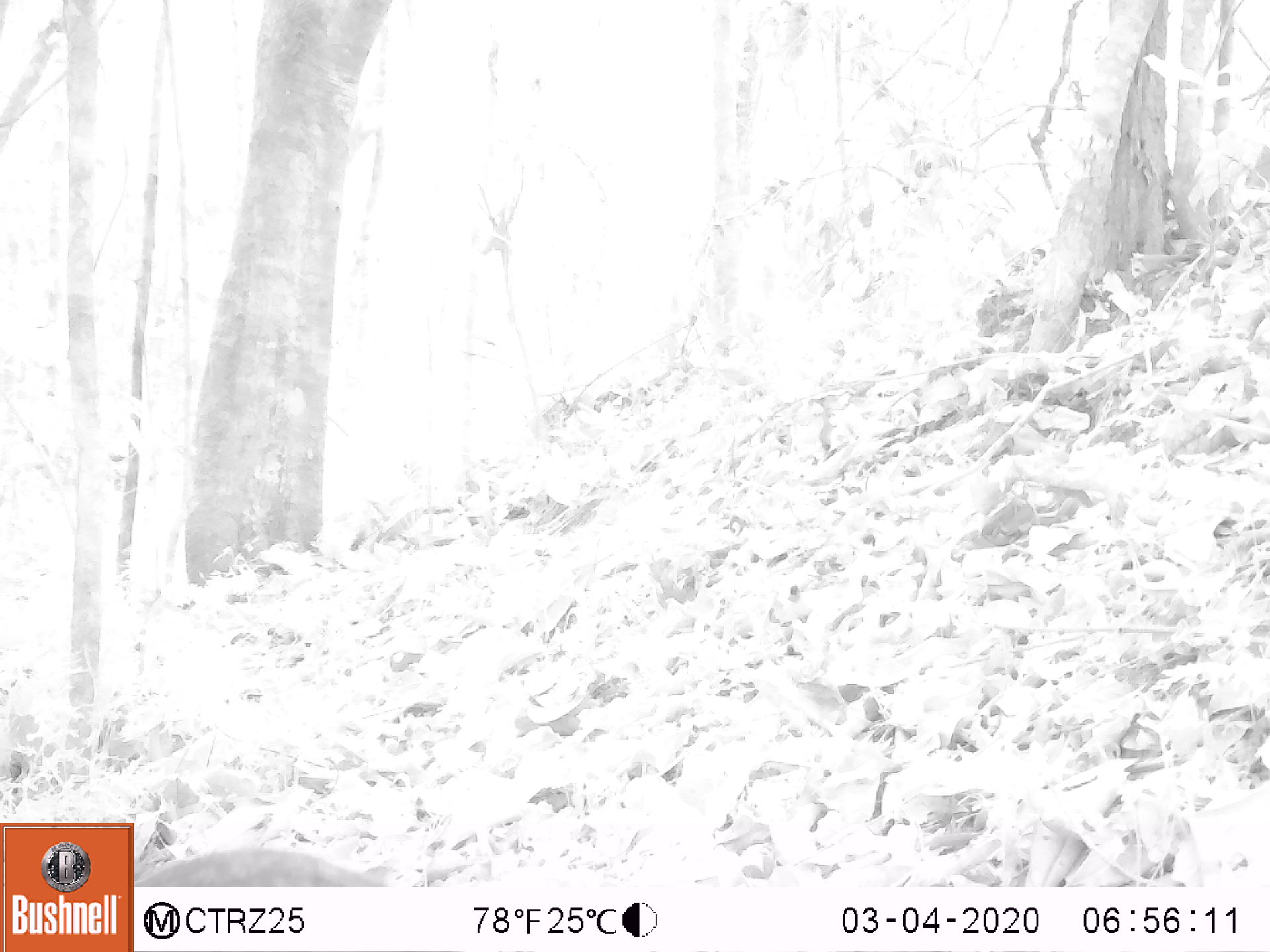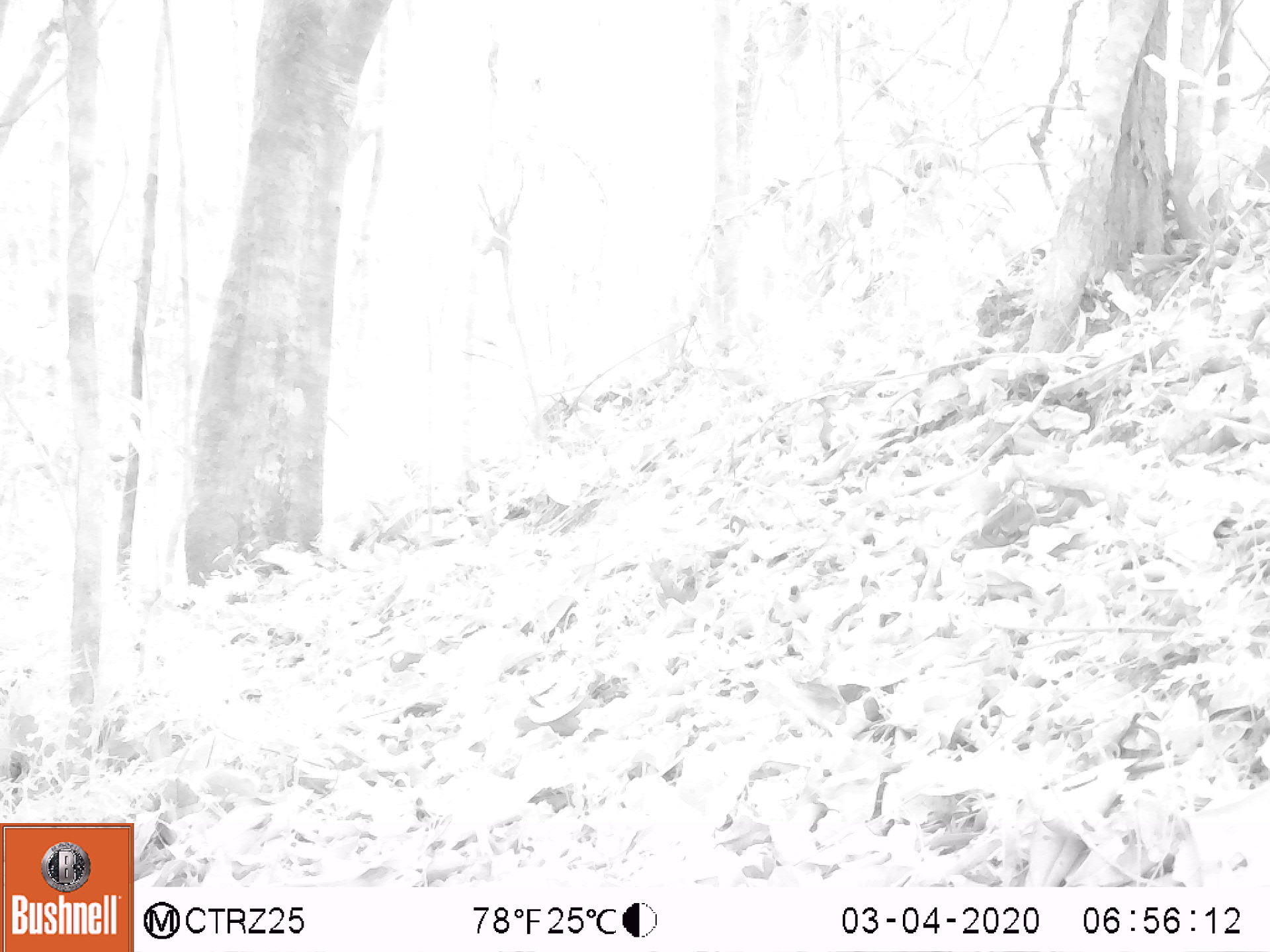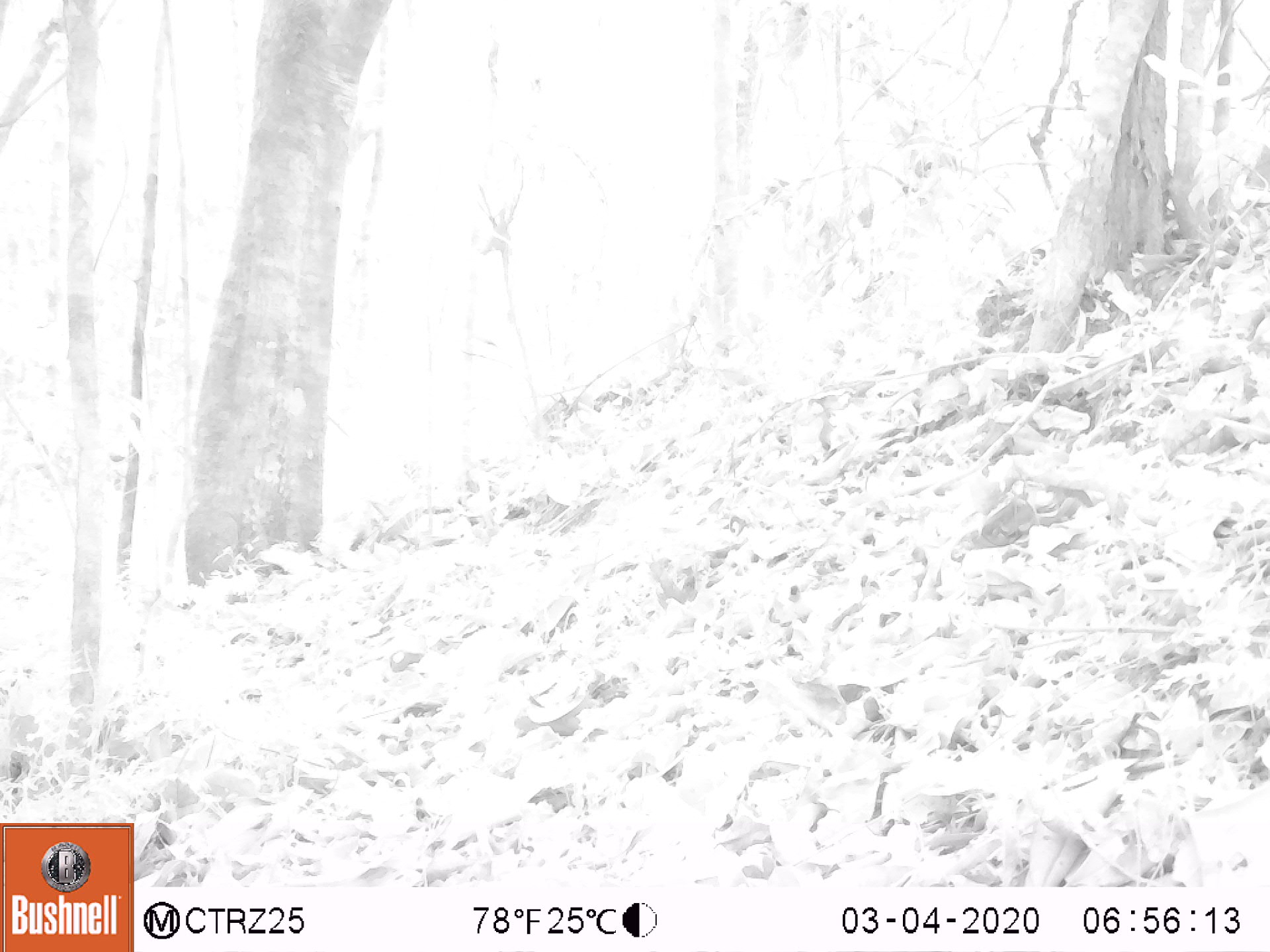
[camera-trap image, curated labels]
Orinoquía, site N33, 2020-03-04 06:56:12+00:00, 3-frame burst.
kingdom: Animalia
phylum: Chordata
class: Mammalia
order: Artiodactyla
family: Tayassuidae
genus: Pecari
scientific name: Pecari tajacu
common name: collared peccary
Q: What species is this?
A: Collared peccary (Pecari tajacu).